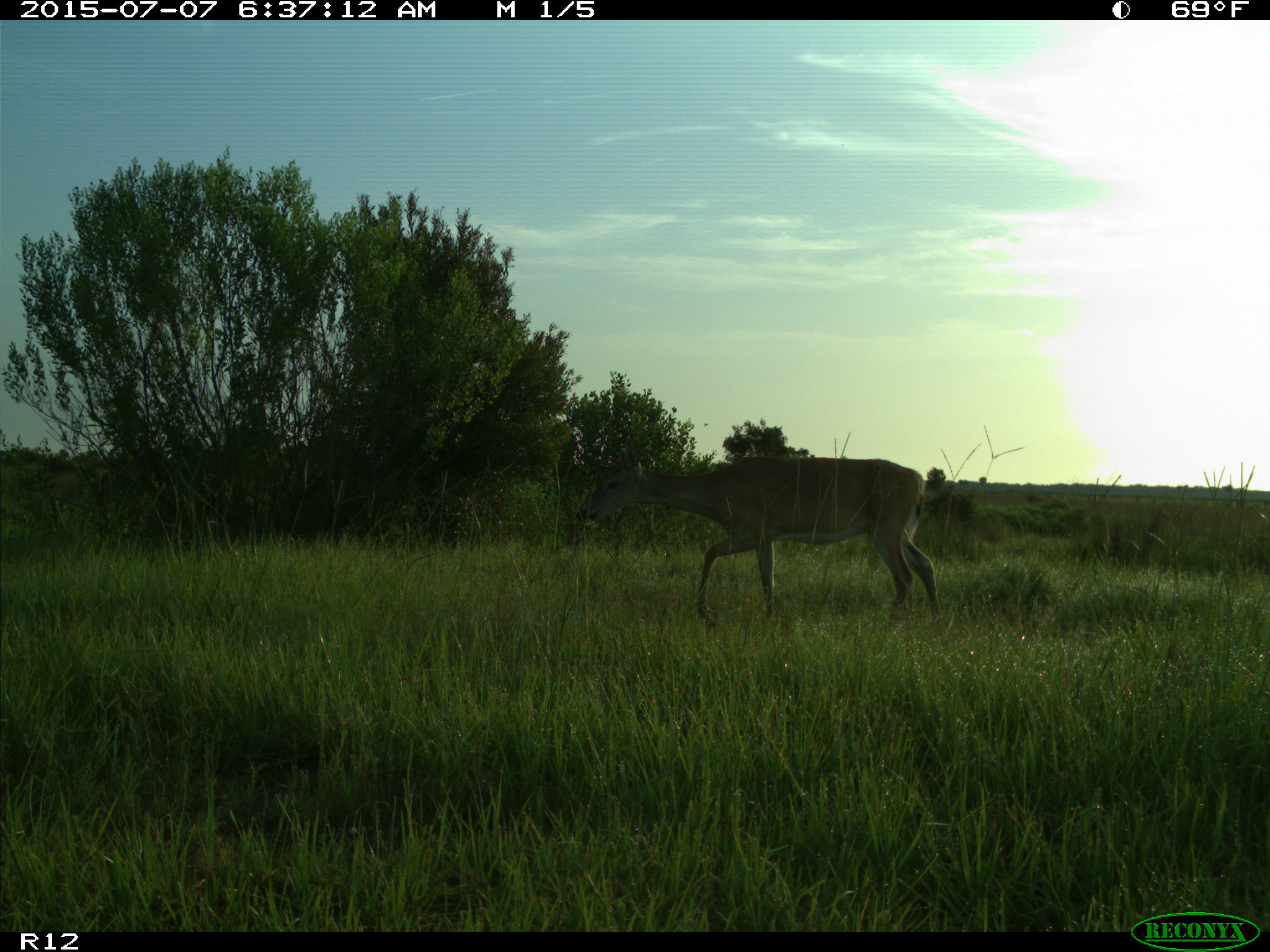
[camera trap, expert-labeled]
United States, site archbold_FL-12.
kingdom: Animalia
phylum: Chordata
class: Mammalia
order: Artiodactyla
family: Cervidae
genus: Odocoileus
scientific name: Odocoileus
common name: deer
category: unidentified deer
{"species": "unidentified deer (deer) (Odocoileus)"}